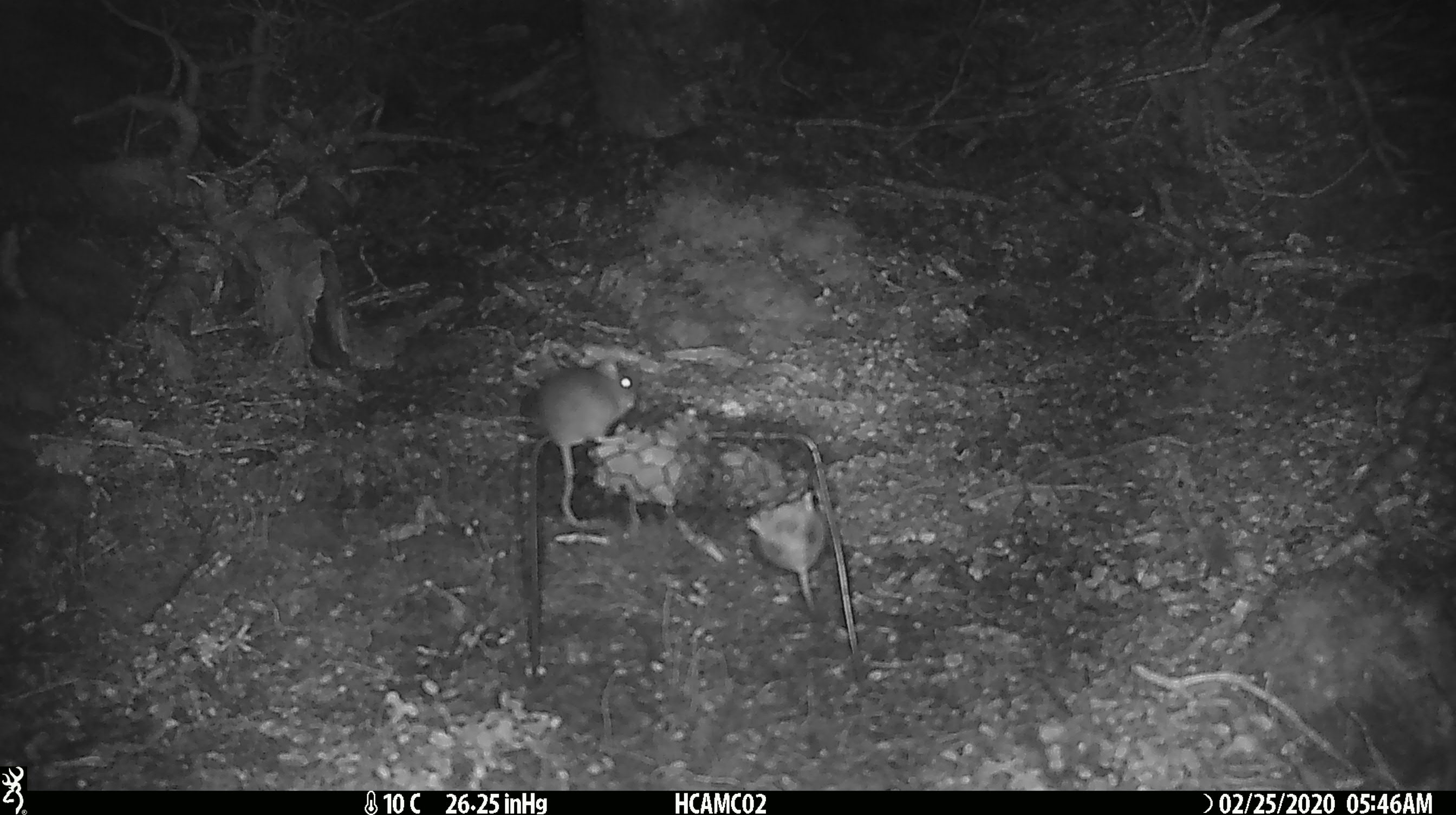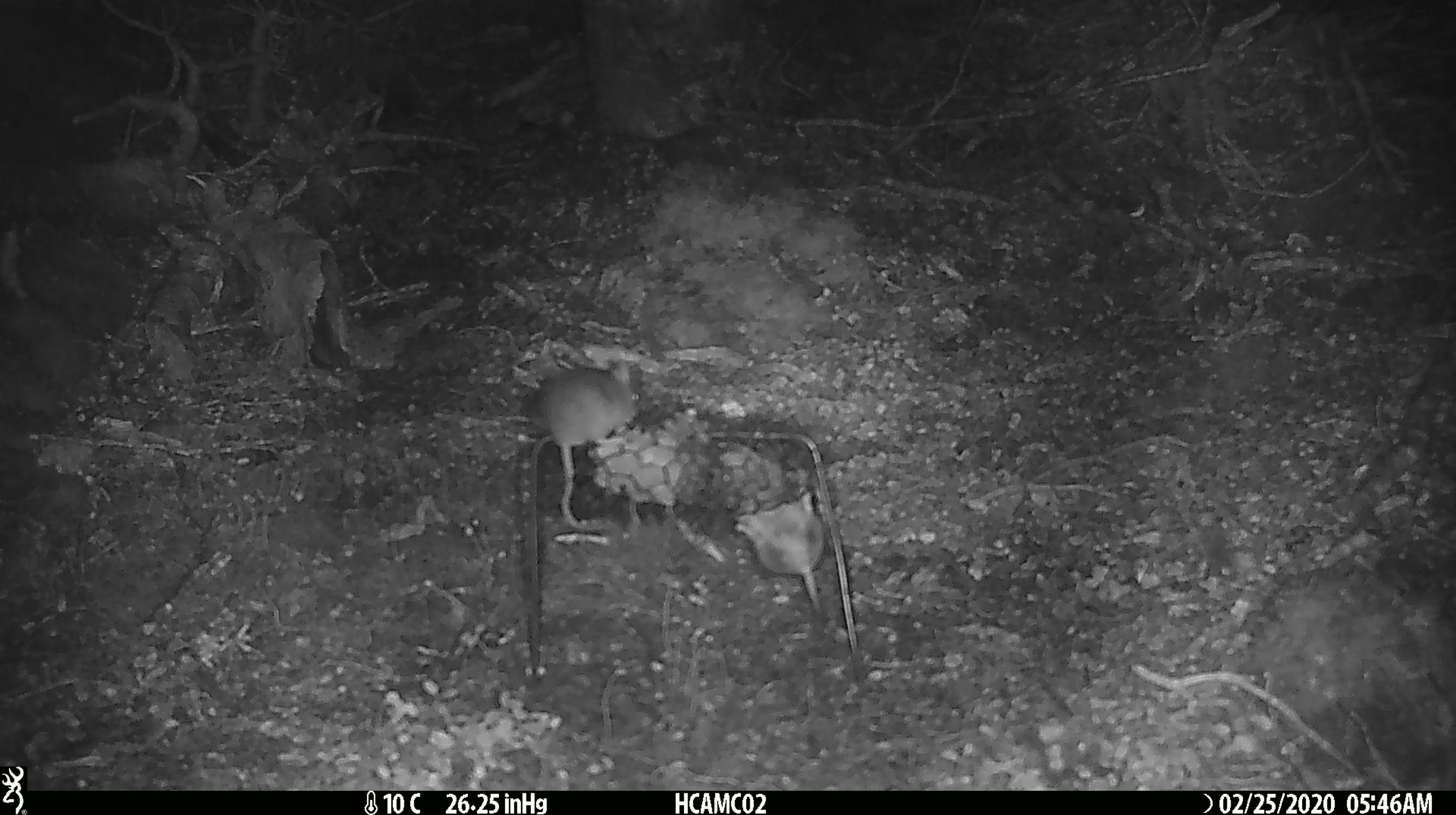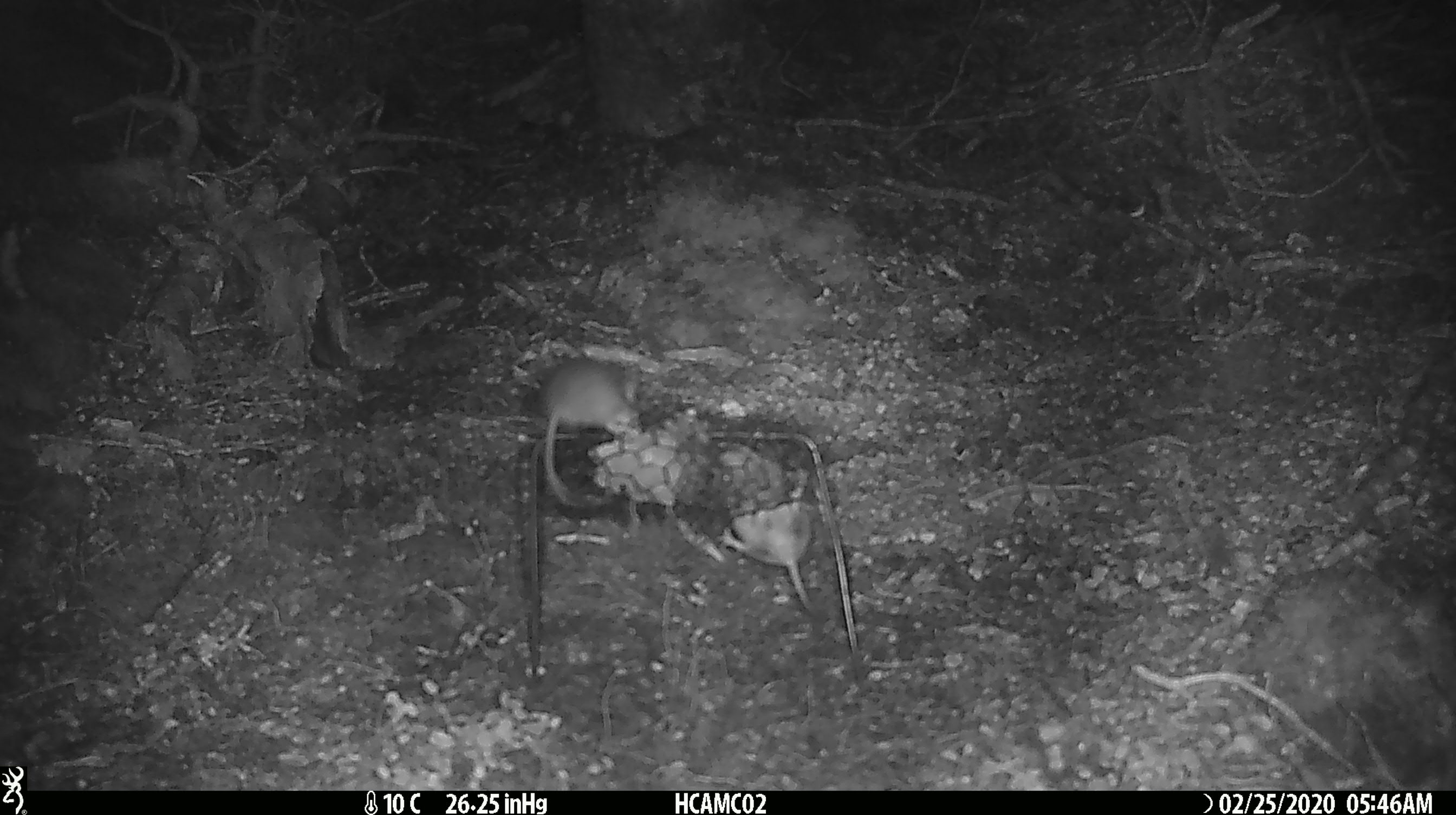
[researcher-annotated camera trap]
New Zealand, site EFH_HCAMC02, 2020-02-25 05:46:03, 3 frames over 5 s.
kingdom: Animalia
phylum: Chordata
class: Mammalia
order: Rodentia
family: Muridae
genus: Mus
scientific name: Mus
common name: mouse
Mouse (Mus).